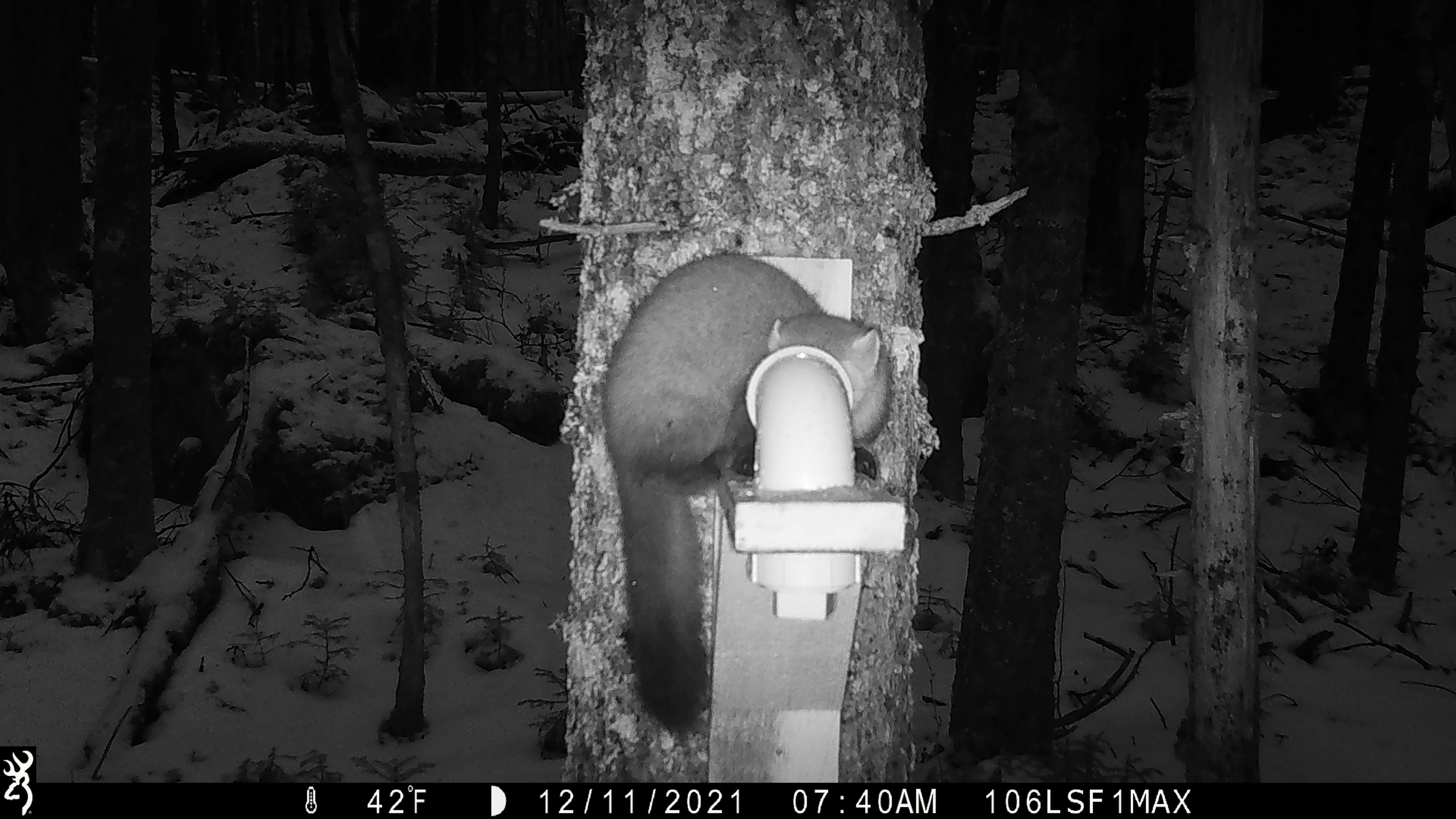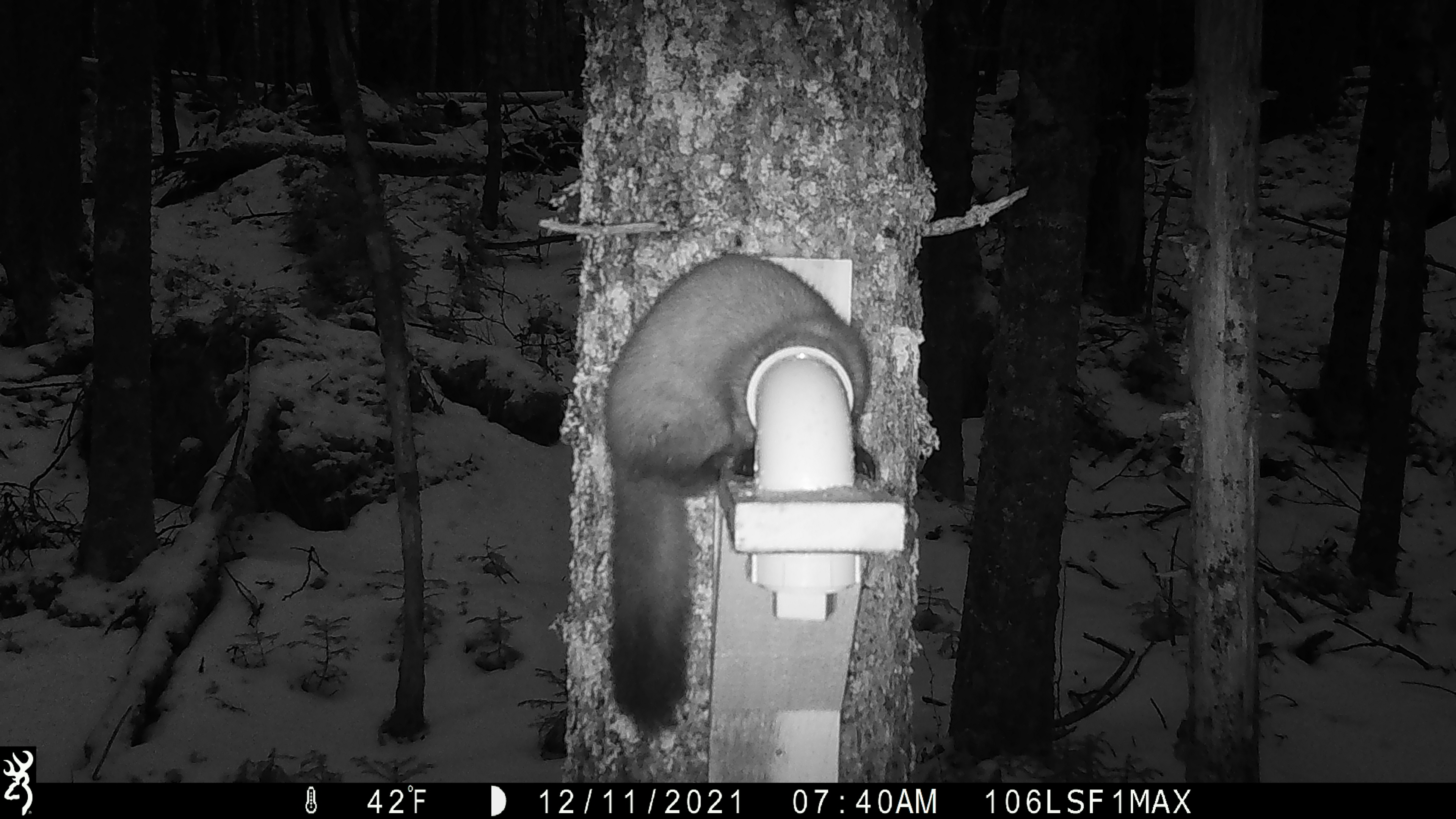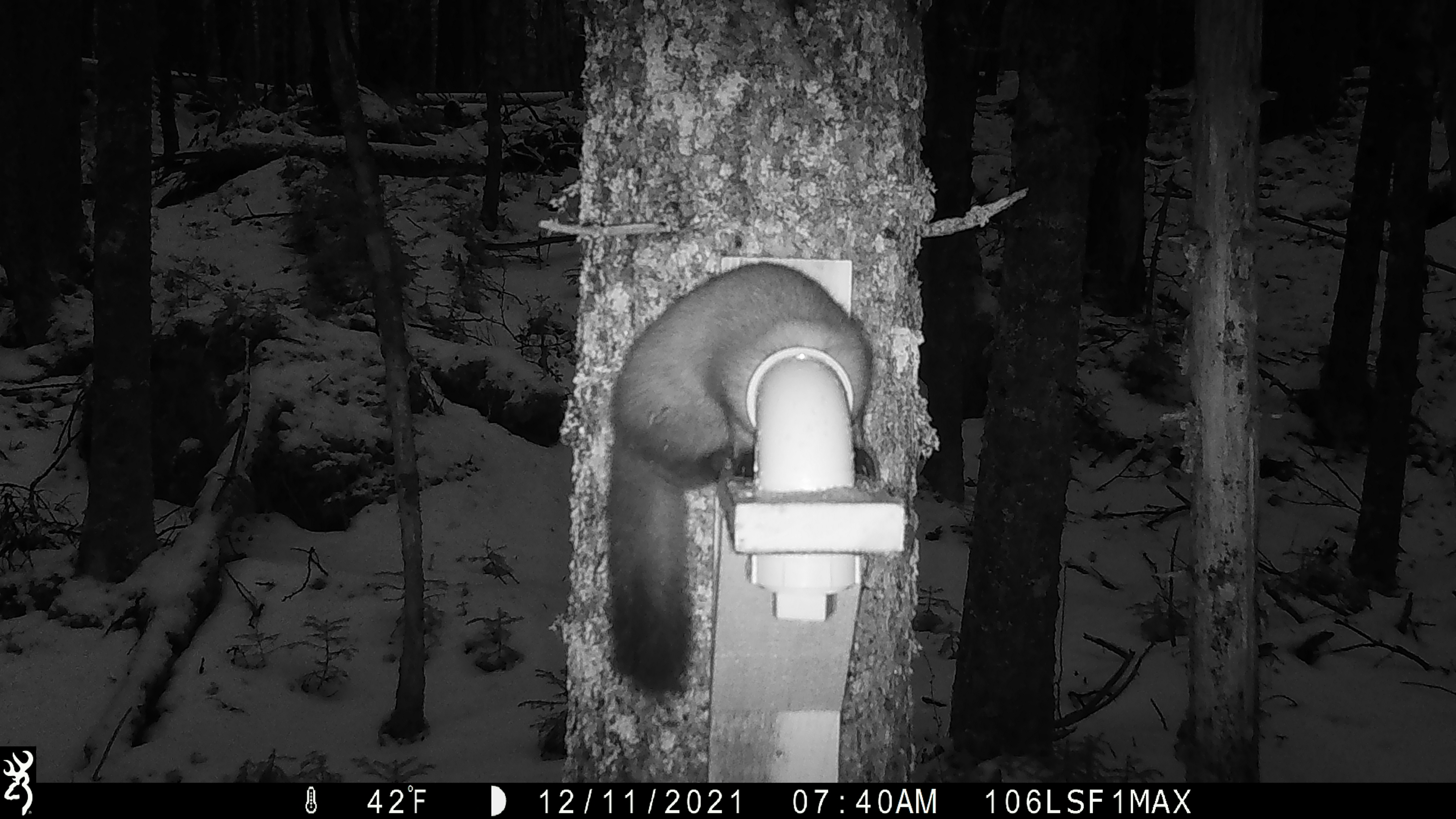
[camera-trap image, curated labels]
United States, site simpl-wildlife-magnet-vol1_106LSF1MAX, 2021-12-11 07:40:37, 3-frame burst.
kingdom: Animalia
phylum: Chordata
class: Mammalia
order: Carnivora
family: Mustelidae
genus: Martes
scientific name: Martes americana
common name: american marten